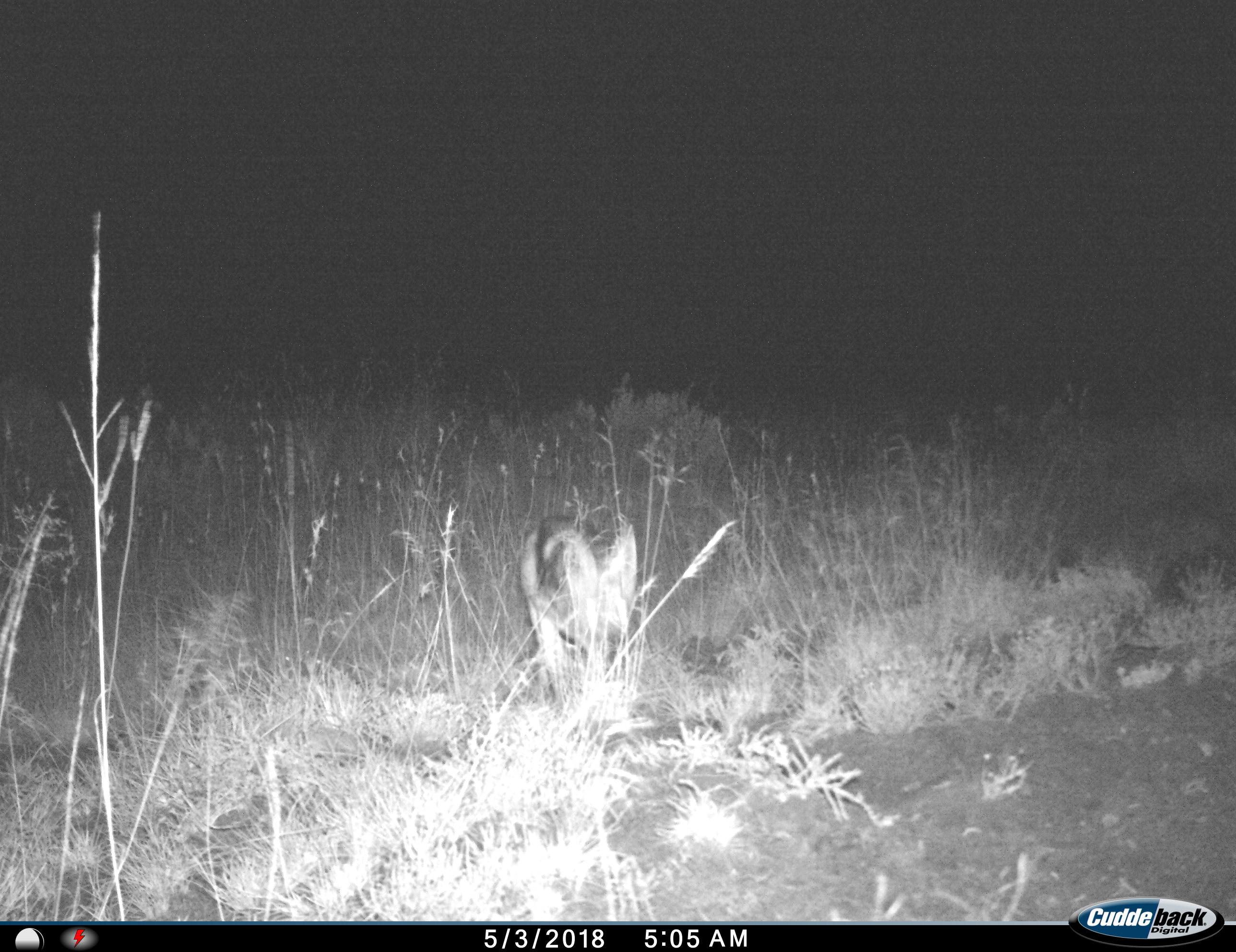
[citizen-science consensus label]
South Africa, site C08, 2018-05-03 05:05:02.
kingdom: Animalia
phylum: Chordata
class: Mammalia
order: Carnivora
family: Canidae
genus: Lupulella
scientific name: Lupulella mesomelas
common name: black-backed jackal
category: jackalblackbacked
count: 1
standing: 50%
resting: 0%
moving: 75%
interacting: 0%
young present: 0%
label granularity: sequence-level